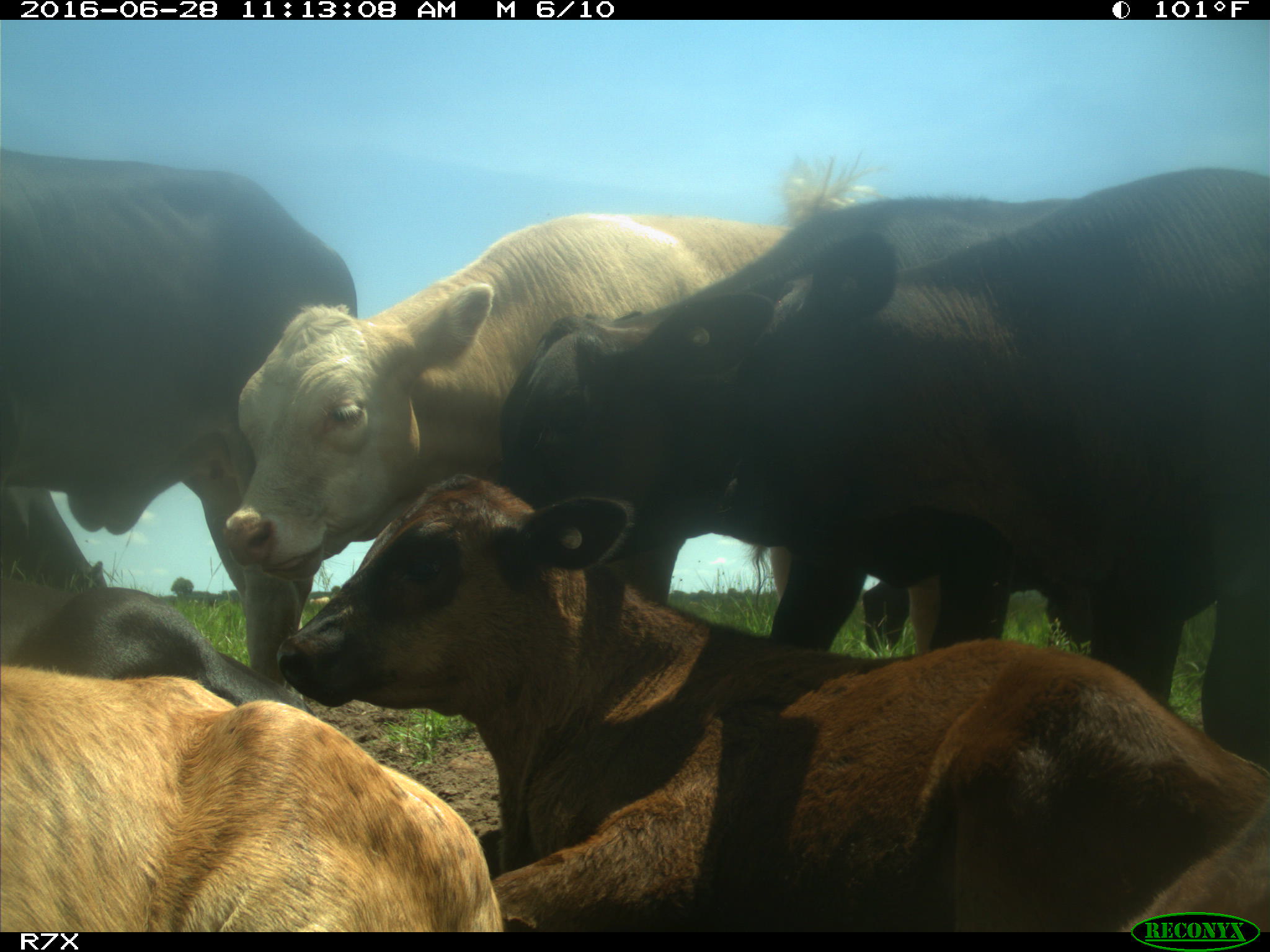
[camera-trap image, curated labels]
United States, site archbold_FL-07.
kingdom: Animalia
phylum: Chordata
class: Mammalia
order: Artiodactyla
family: Bovidae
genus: Bos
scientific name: Bos taurus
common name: domestic cow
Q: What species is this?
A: Bos taurus (domestic cow).